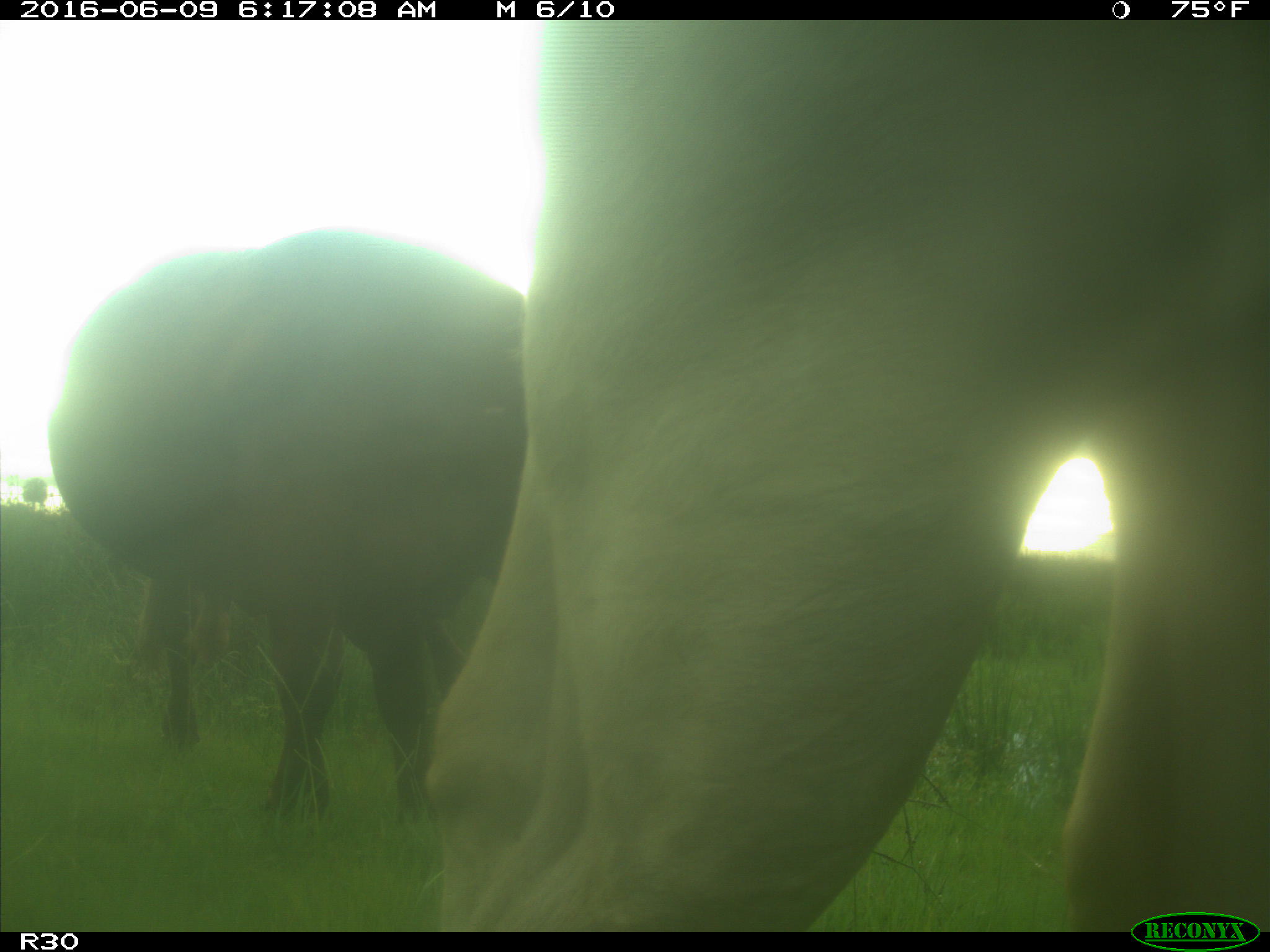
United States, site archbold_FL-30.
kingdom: Animalia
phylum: Chordata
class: Mammalia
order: Artiodactyla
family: Bovidae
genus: Bos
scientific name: Bos taurus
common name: domestic cow